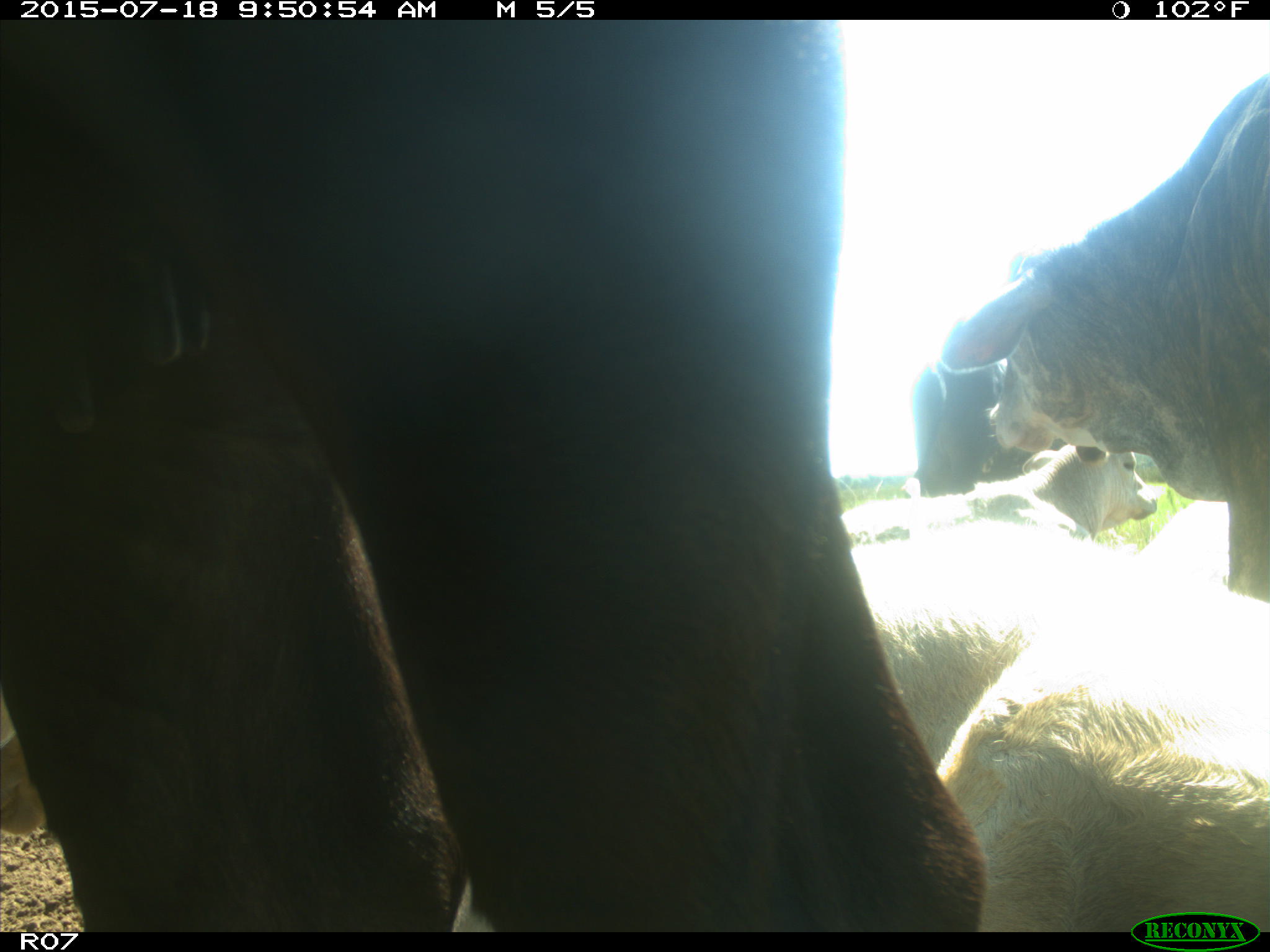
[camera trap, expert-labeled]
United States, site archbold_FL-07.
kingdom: Animalia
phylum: Chordata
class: Mammalia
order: Artiodactyla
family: Bovidae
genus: Bos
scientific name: Bos taurus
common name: domestic cow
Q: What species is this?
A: Bos taurus (domestic cow).